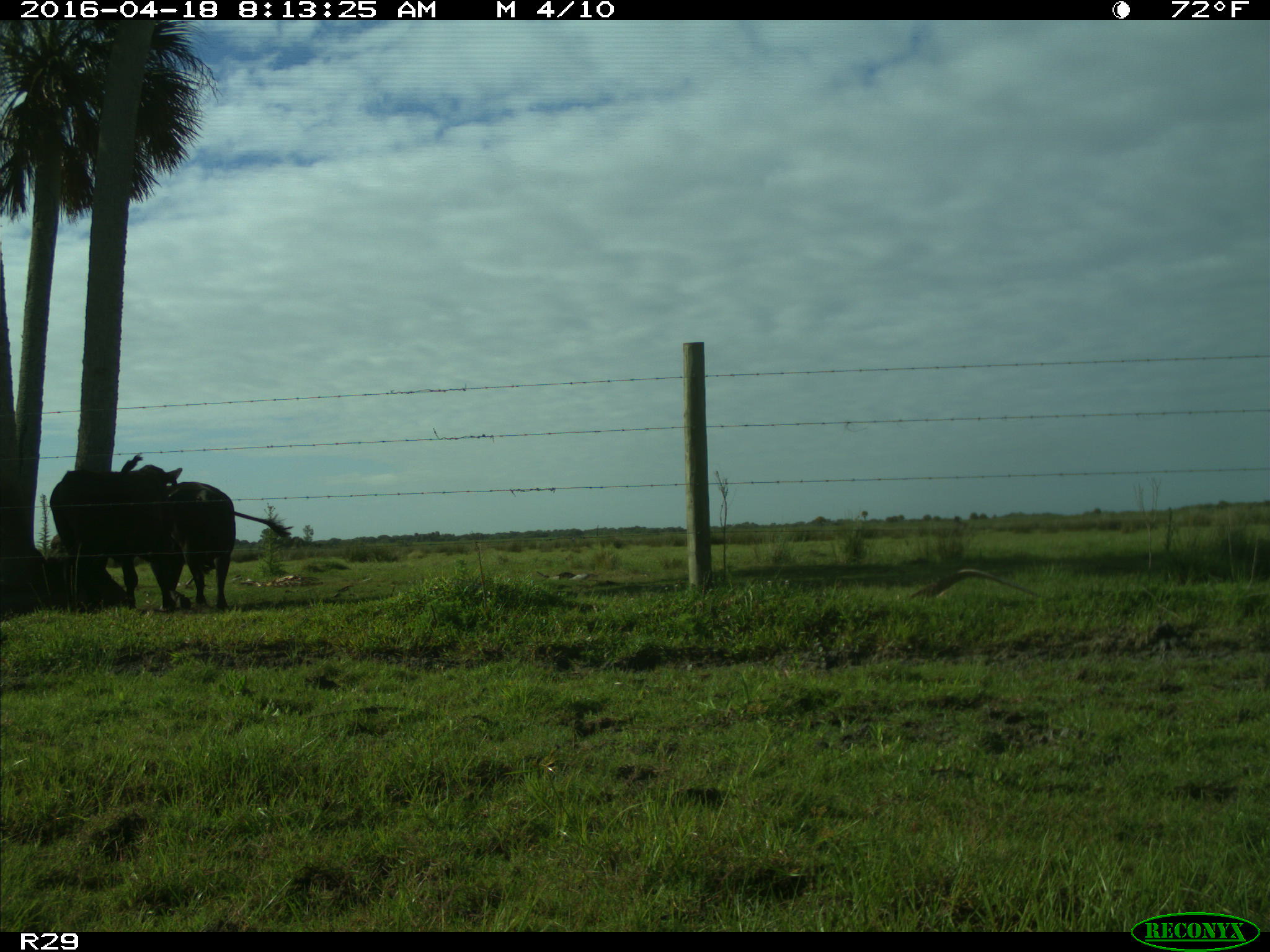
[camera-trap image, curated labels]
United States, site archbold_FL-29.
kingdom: Animalia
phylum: Chordata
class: Mammalia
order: Artiodactyla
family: Bovidae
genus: Bos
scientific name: Bos taurus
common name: domestic cow